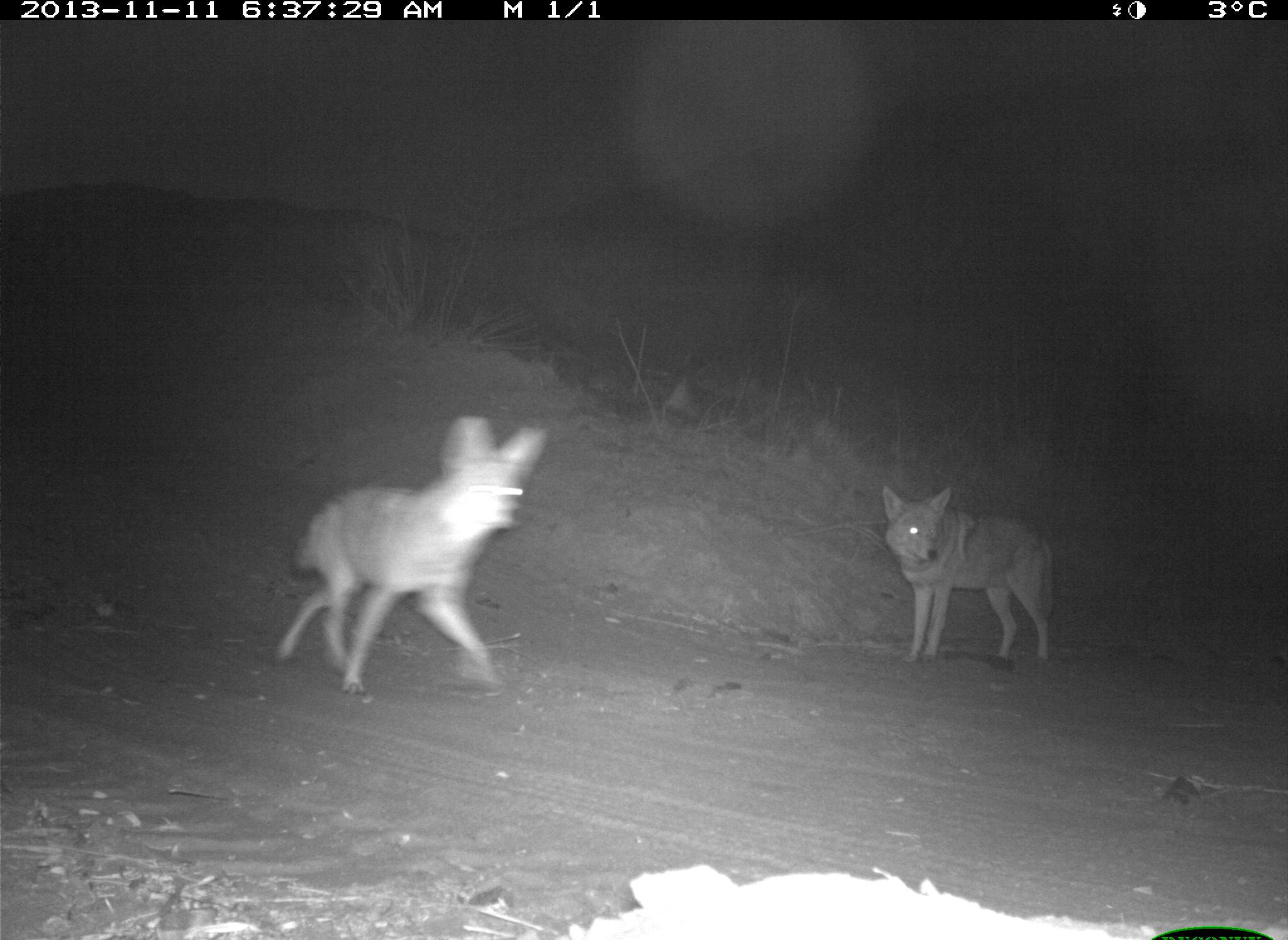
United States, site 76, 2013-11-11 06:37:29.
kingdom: Animalia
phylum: Chordata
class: Mammalia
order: Carnivora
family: Canidae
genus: Canis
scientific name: Canis latrans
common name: coyote